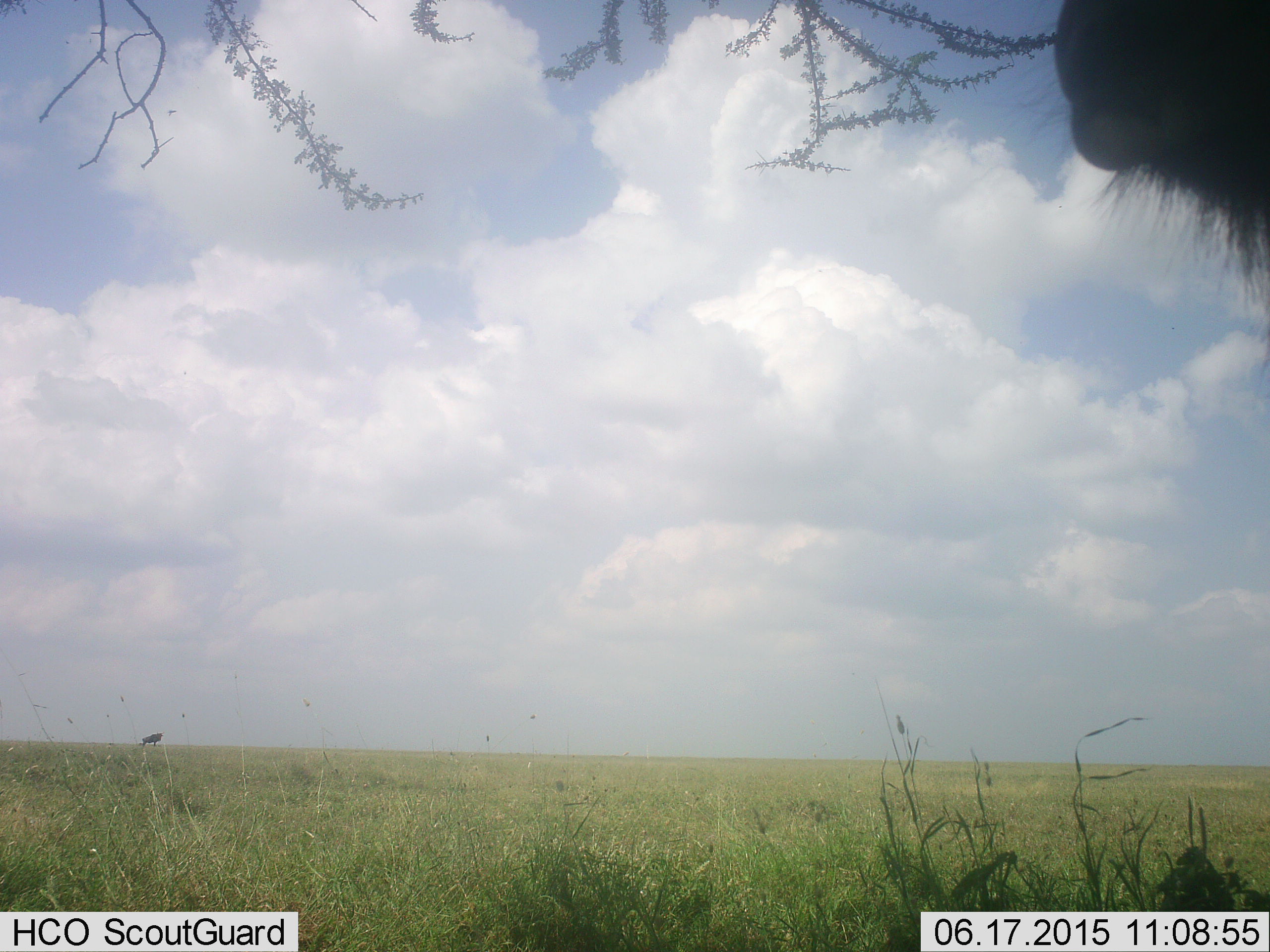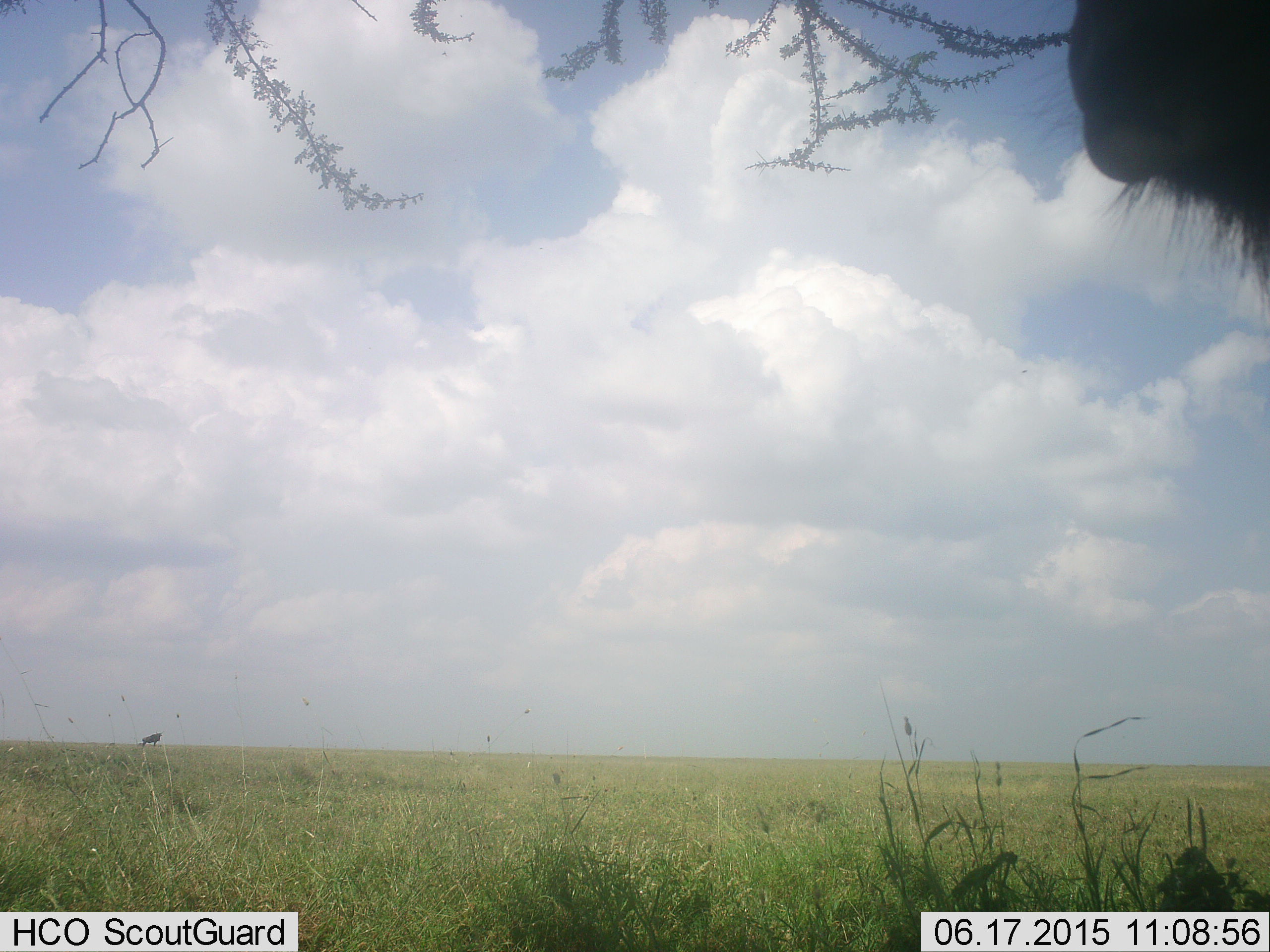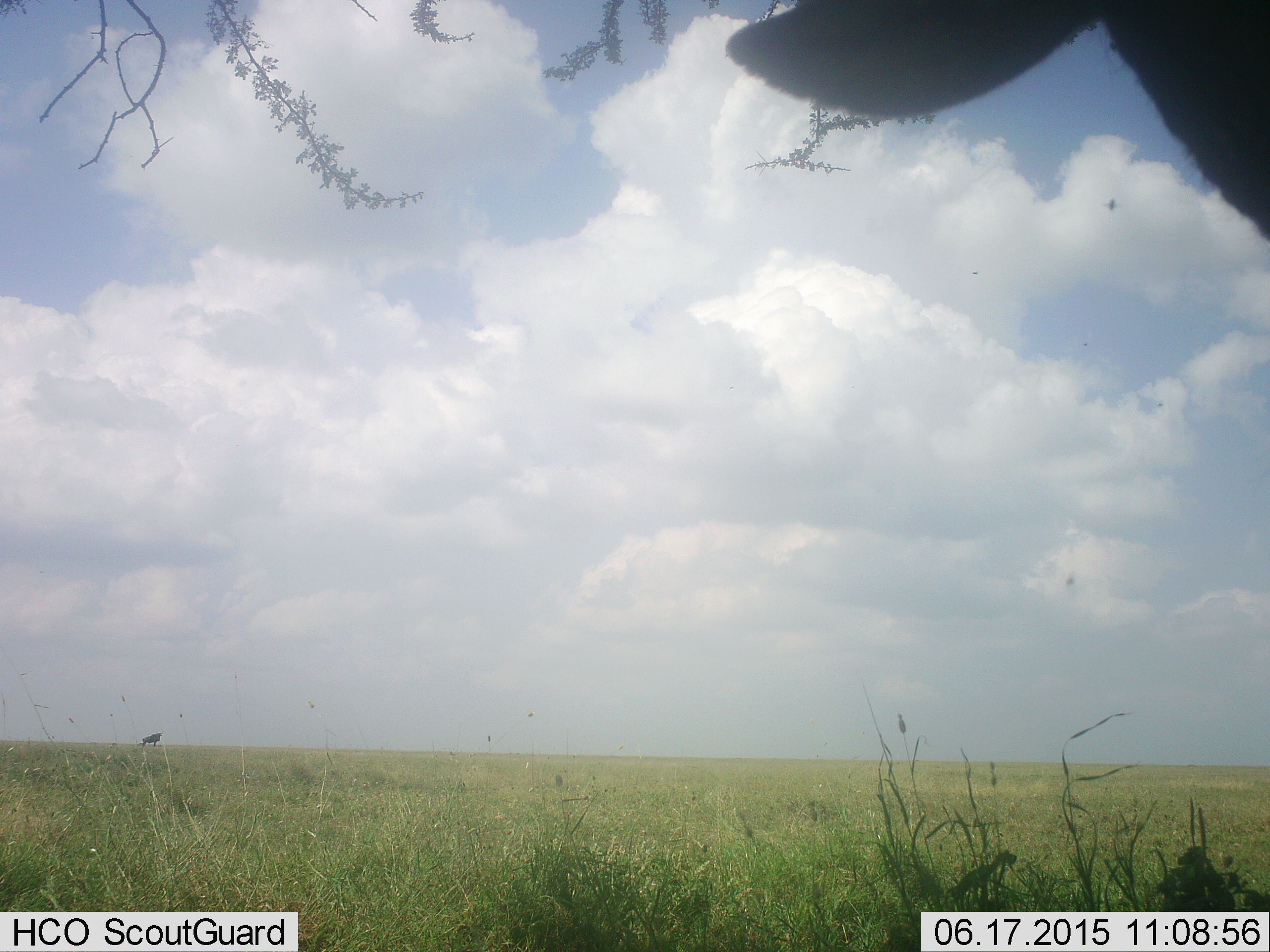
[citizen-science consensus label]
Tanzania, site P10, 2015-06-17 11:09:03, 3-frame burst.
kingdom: Animalia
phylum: Chordata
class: Mammalia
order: Artiodactyla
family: Bovidae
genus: Connochaetes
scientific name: Connochaetes taurinus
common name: blue wildebeest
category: wildebeest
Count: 2.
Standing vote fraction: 100%.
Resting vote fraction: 0%.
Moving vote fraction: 11%.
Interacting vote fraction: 0%.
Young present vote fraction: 0%.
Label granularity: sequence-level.